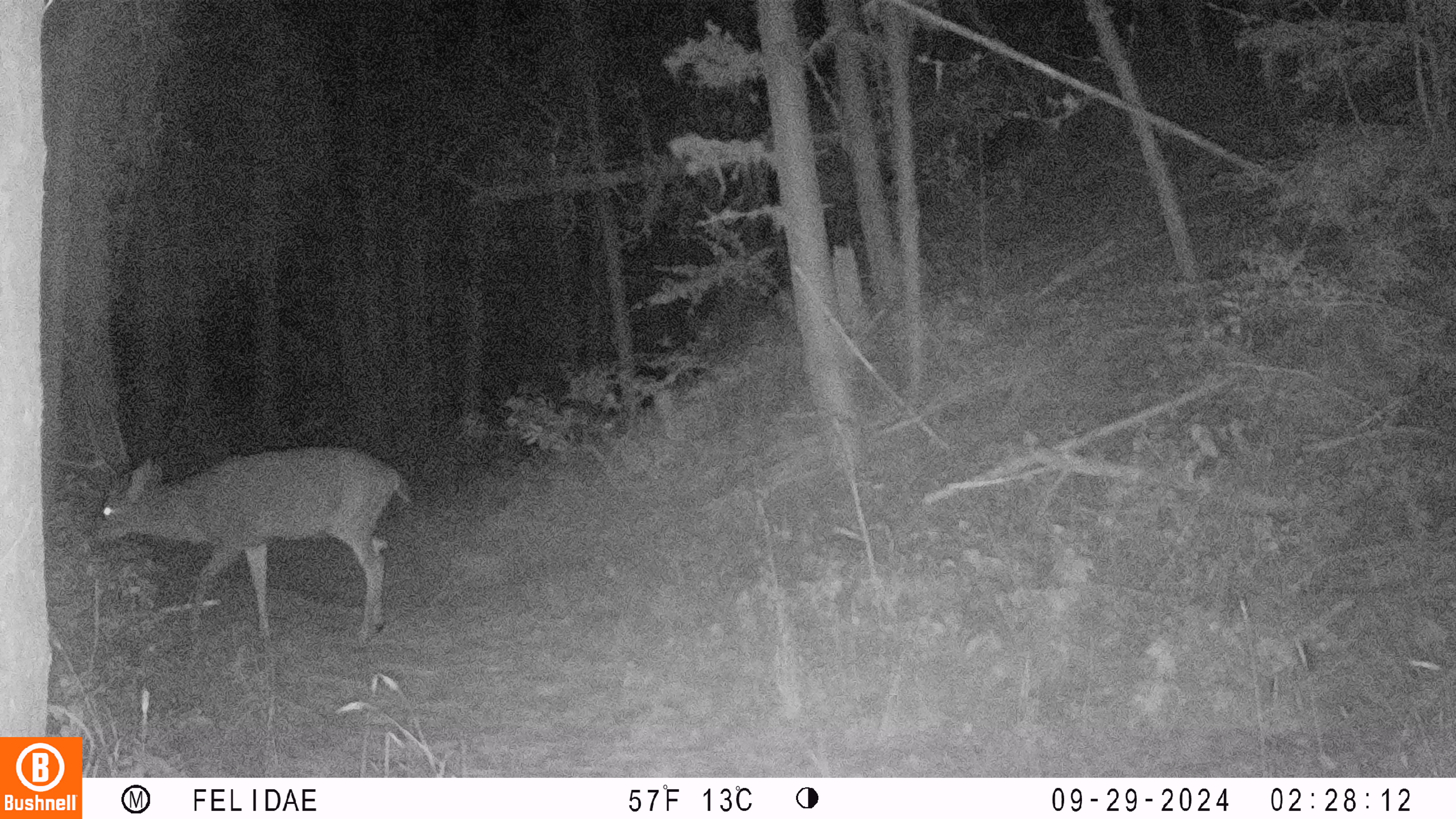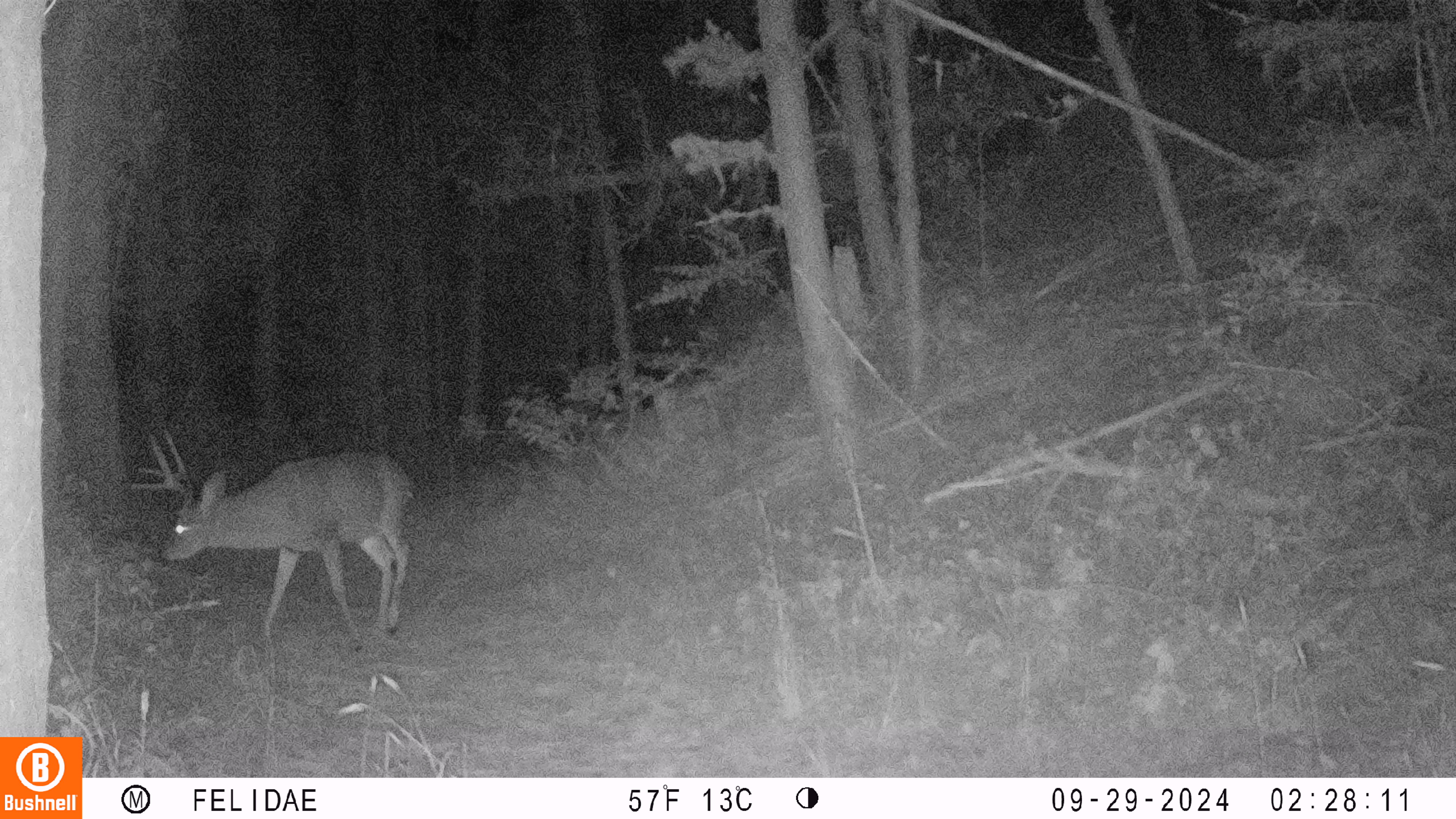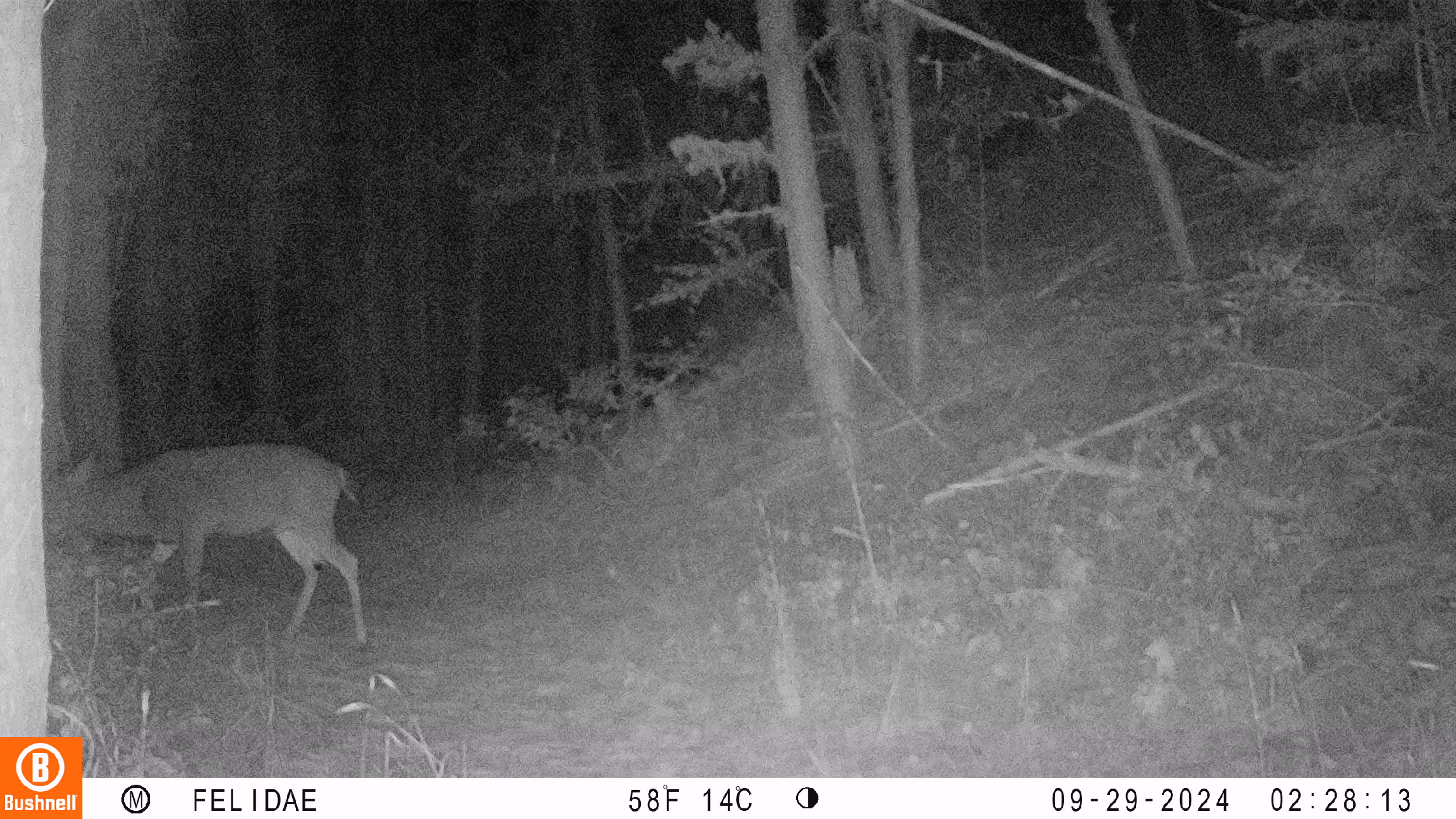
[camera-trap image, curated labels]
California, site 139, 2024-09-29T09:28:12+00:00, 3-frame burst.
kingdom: Animalia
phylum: Chordata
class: Mammalia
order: Artiodactyla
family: Cervidae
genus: Odocoileus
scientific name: Odocoileus hemionus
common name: mule deer